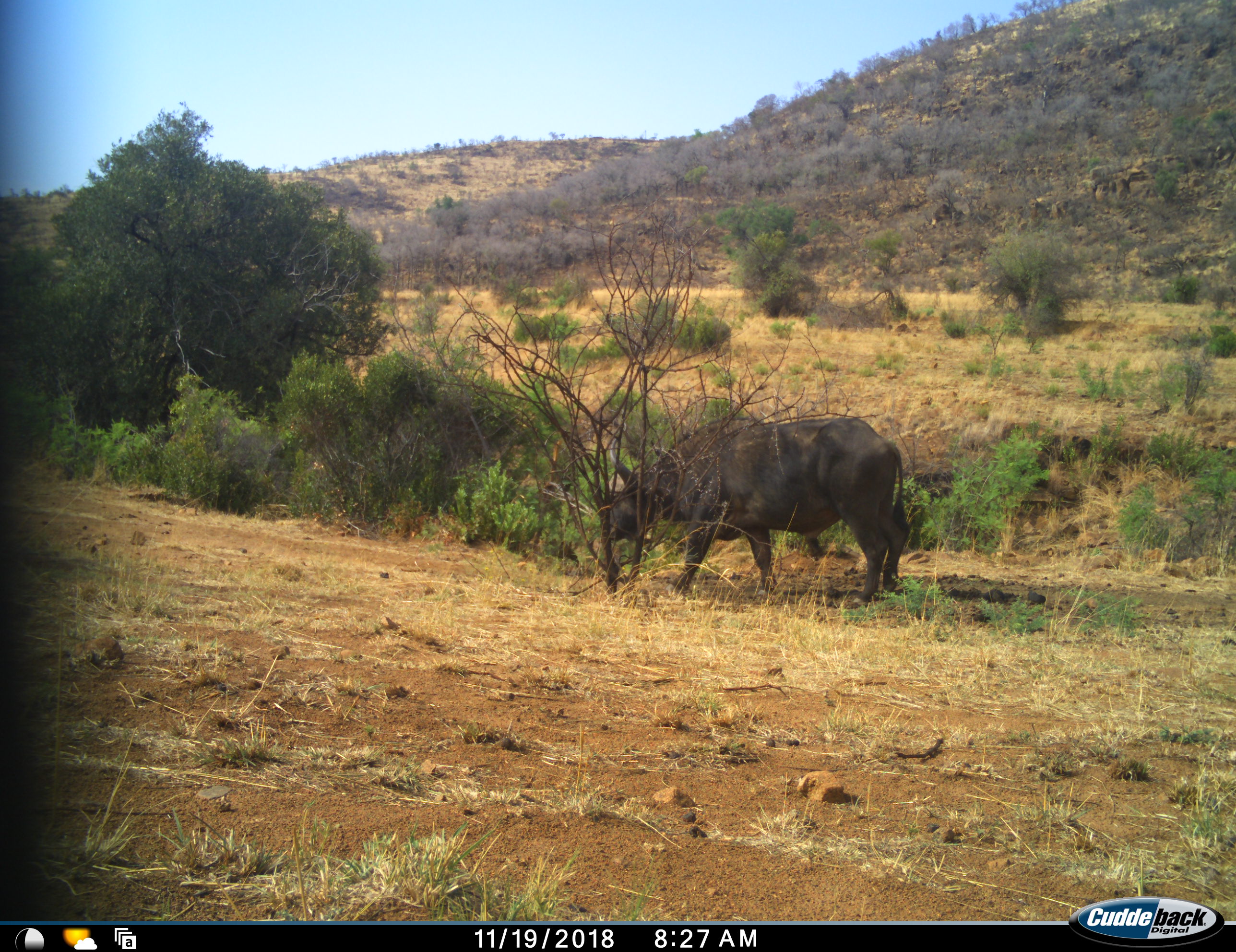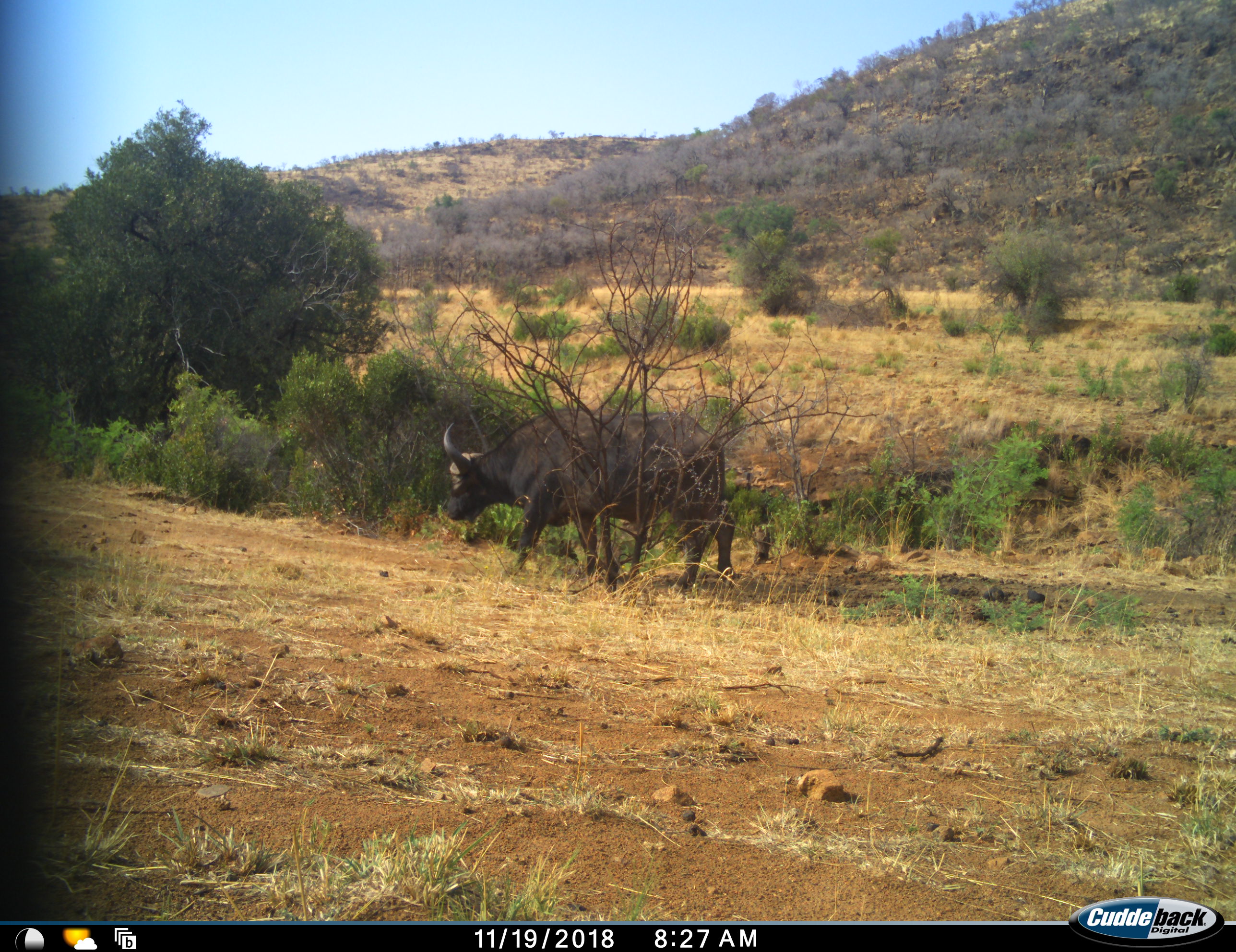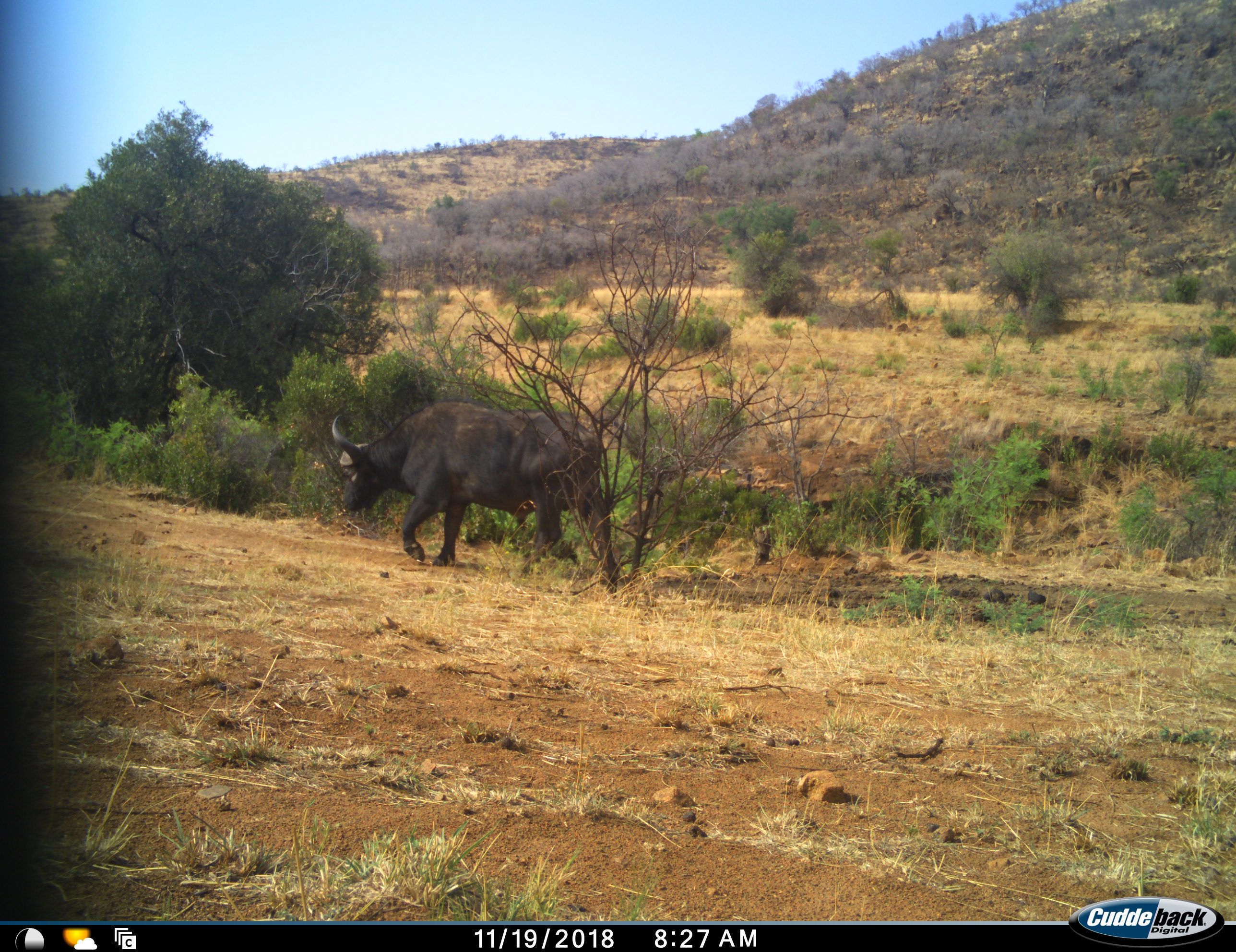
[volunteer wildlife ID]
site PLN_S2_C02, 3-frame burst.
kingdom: Animalia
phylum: Chordata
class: Mammalia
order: Artiodactyla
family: Bovidae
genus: Syncerus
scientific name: Syncerus caffer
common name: african buffalo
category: buffalo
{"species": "buffalo (african buffalo) (Syncerus caffer)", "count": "1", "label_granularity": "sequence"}